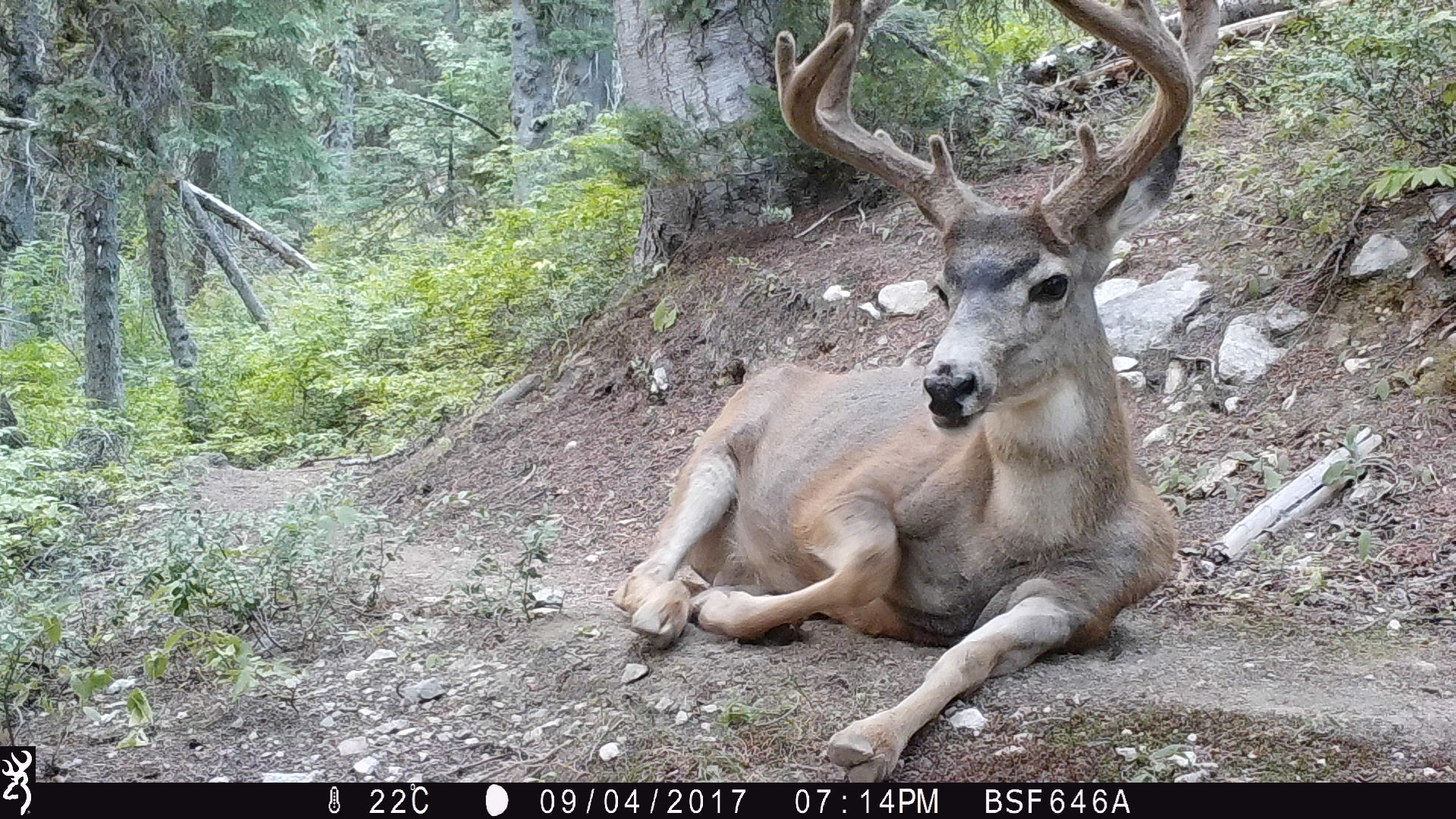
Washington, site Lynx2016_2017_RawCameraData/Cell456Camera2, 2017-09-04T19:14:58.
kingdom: Animalia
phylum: Chordata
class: Mammalia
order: Artiodactyla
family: Cervidae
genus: Odocoileus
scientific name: Odocoileus hemionus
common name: mule deer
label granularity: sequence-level